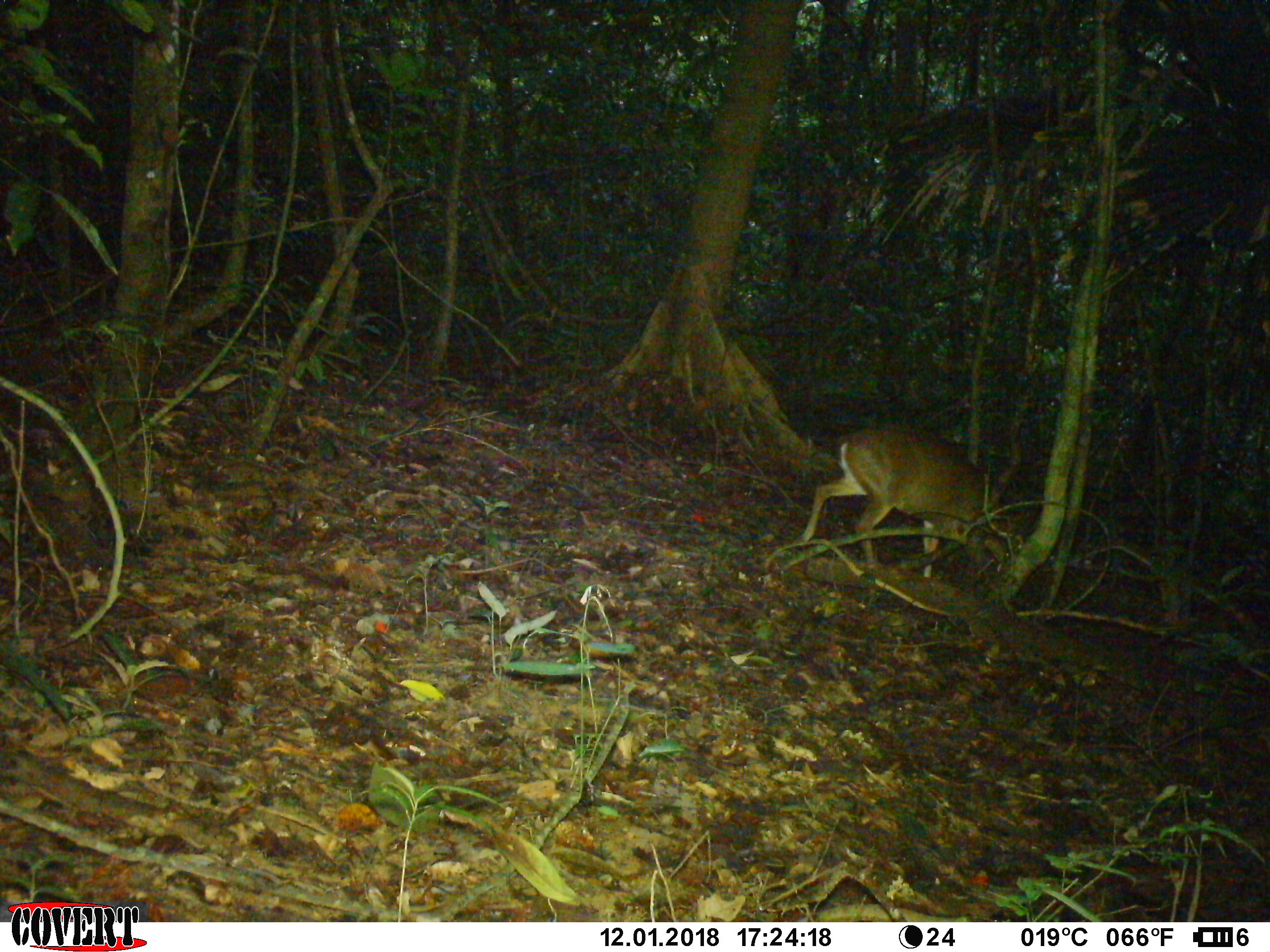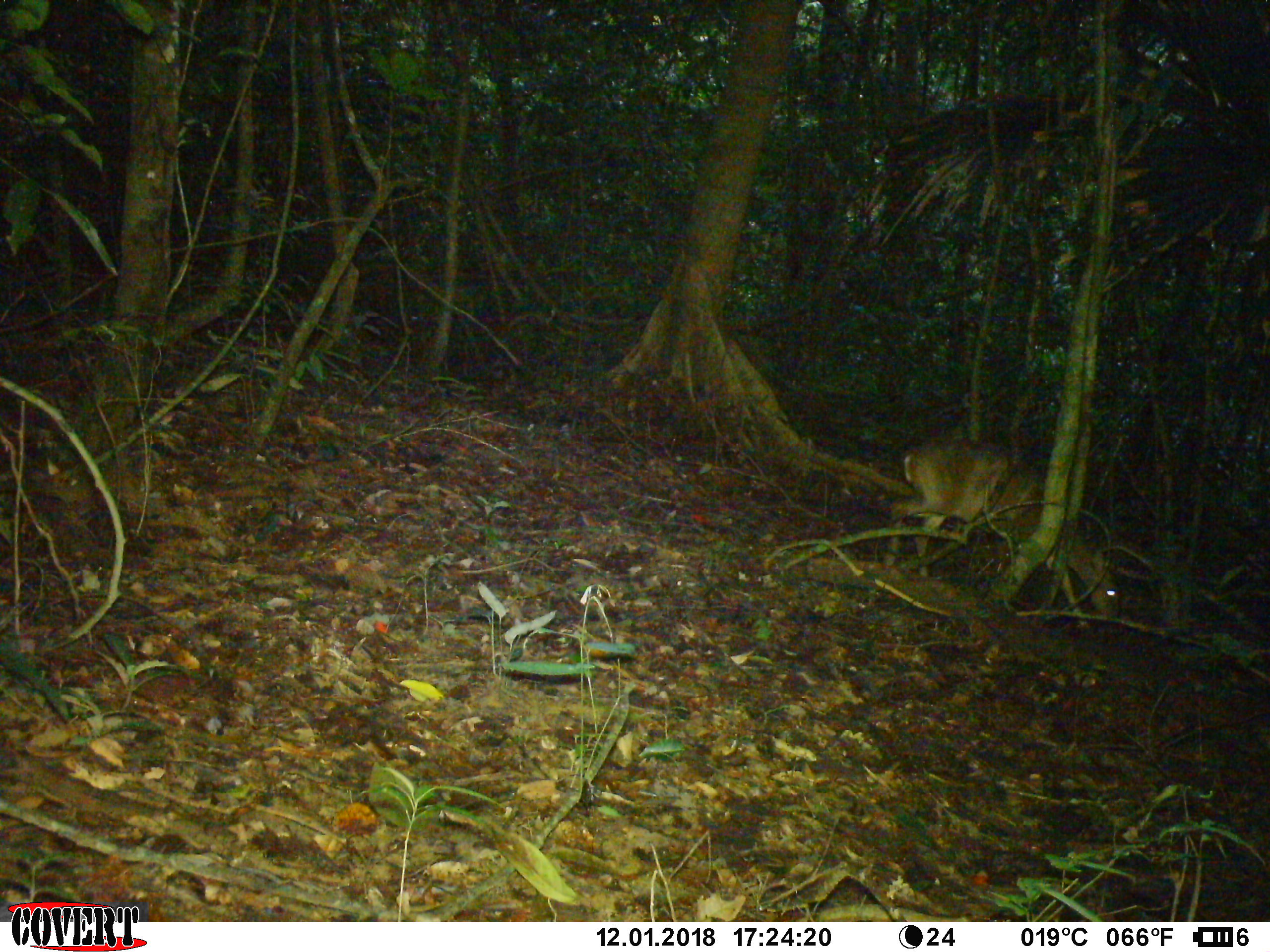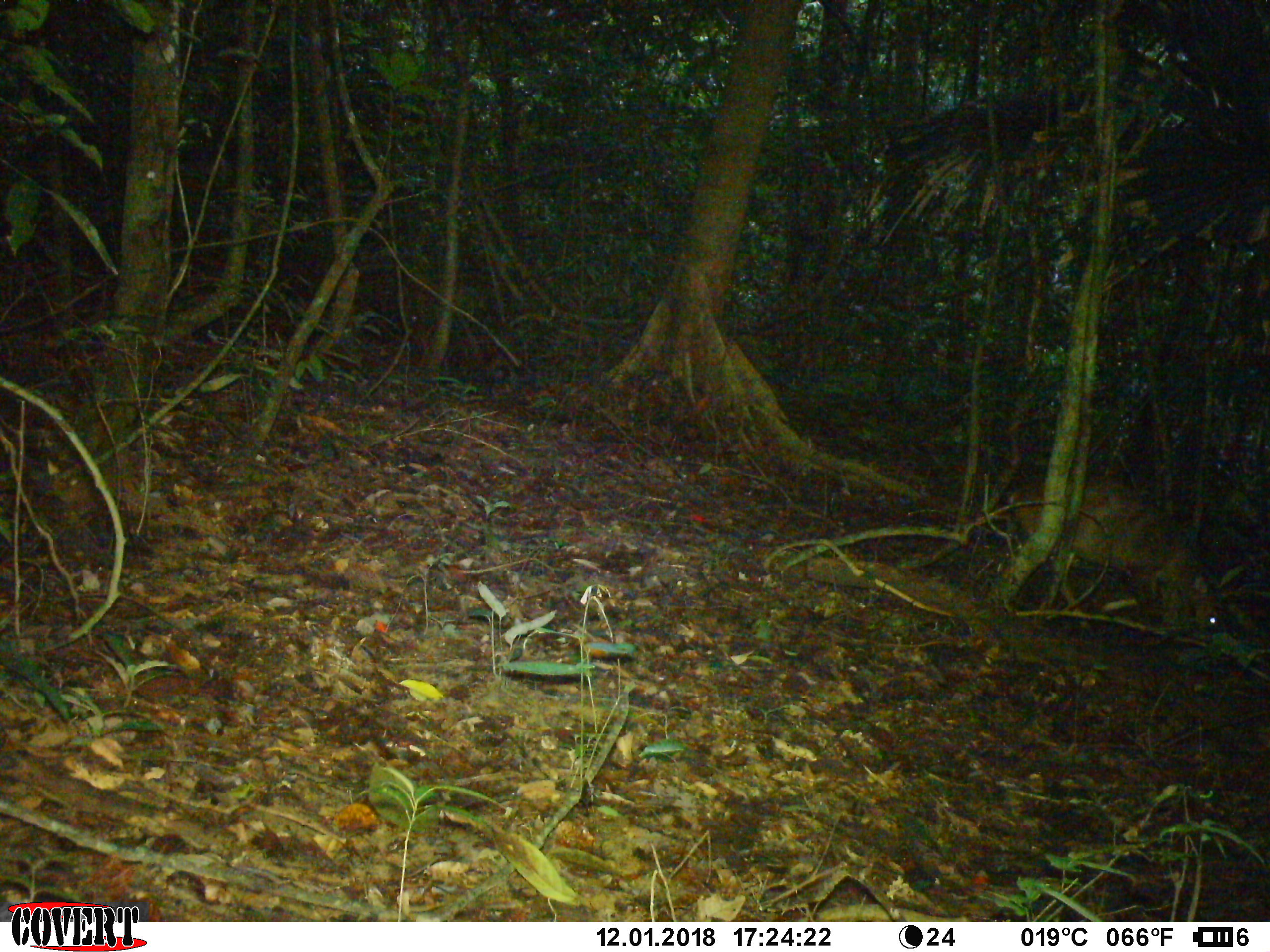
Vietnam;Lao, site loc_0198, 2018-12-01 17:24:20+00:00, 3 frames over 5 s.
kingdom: Animalia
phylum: Chordata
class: Mammalia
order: Artiodactyla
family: Cervidae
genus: Muntiacus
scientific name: Muntiacus vuquangensis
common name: large-antlered muntjac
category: large antlered muntjac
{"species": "large antlered muntjac (large-antlered muntjac) (Muntiacus vuquangensis)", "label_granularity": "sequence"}